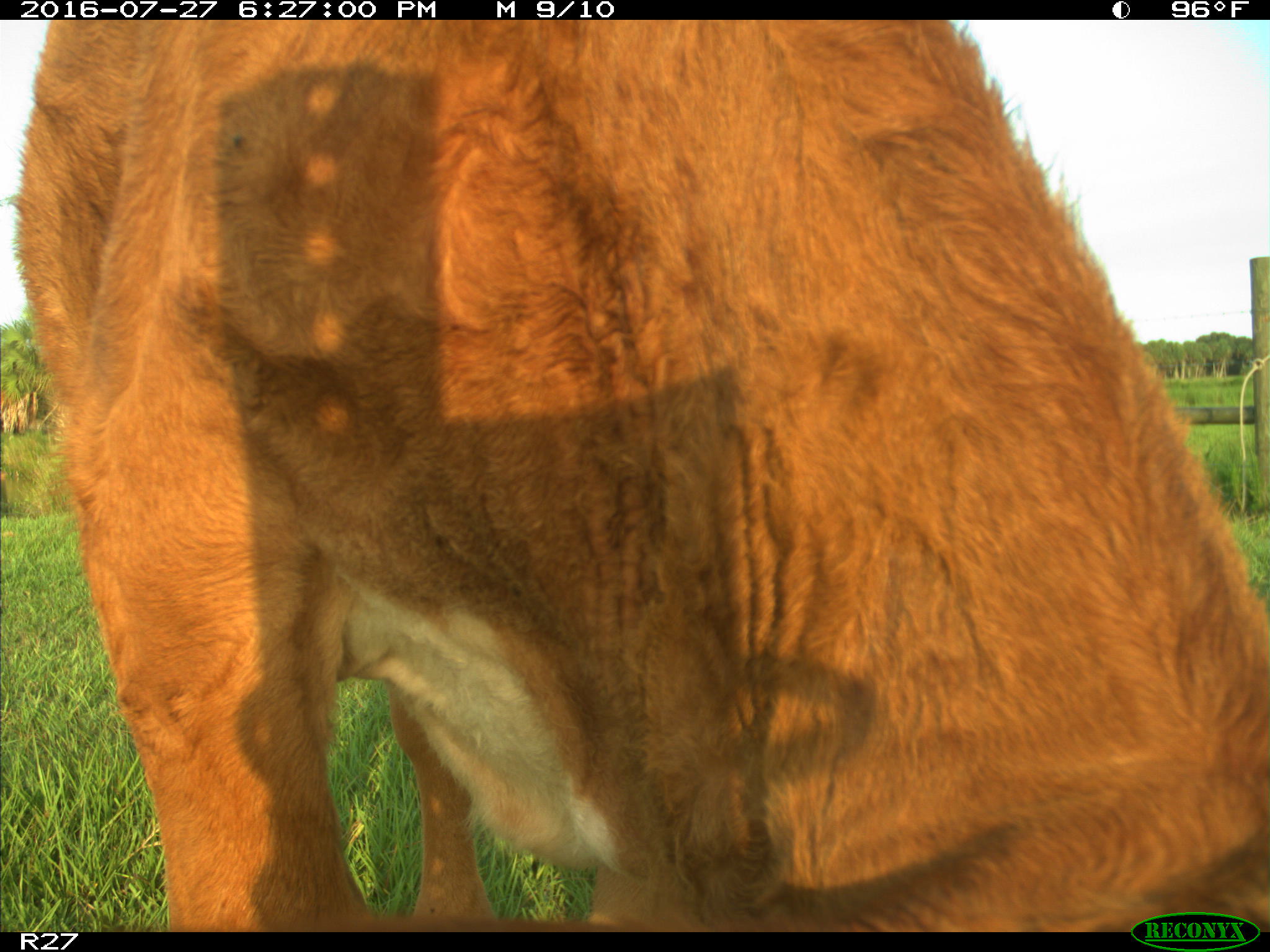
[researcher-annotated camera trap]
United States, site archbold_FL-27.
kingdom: Animalia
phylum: Chordata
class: Mammalia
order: Artiodactyla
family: Bovidae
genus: Bos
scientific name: Bos taurus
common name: domestic cow